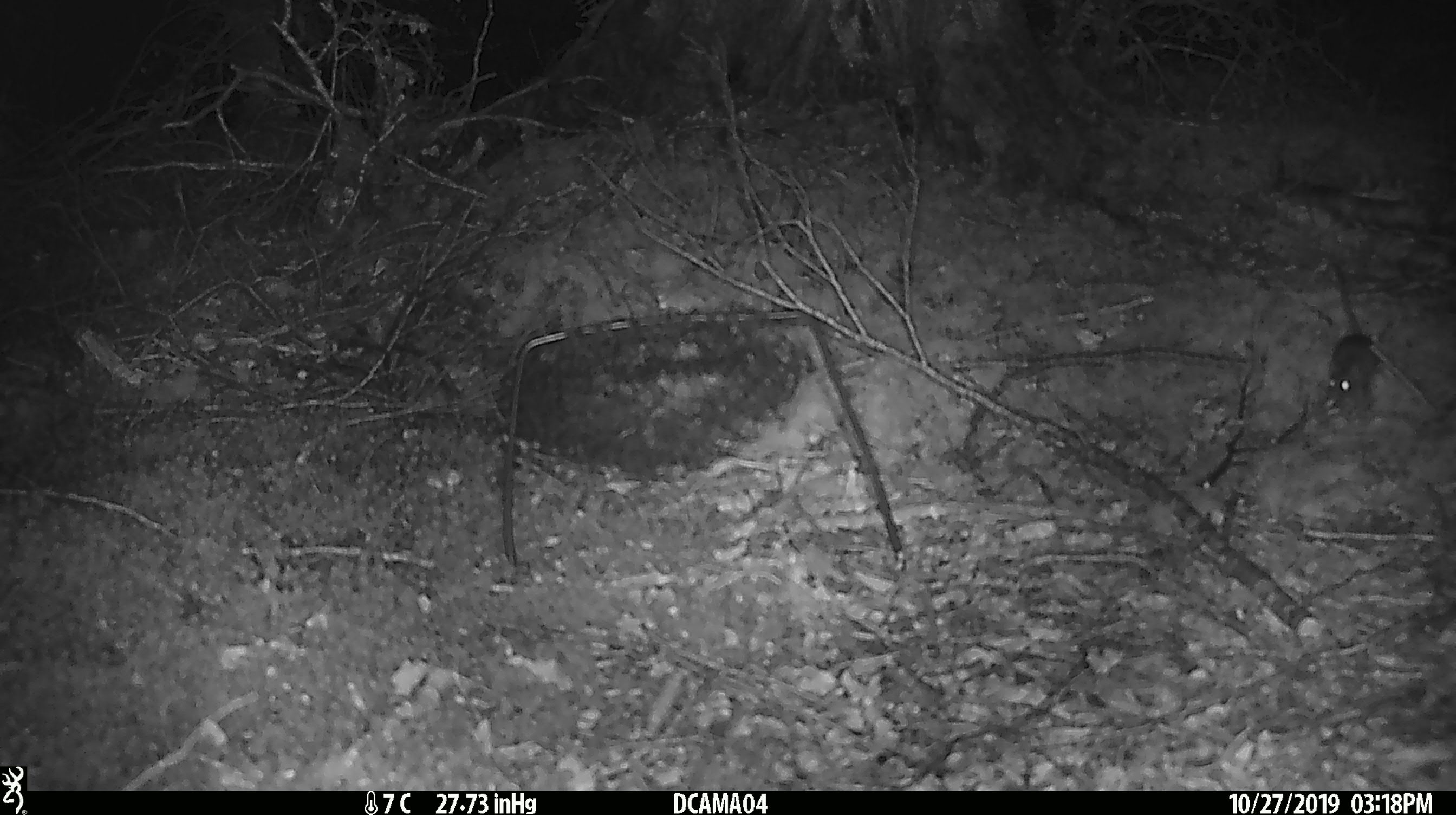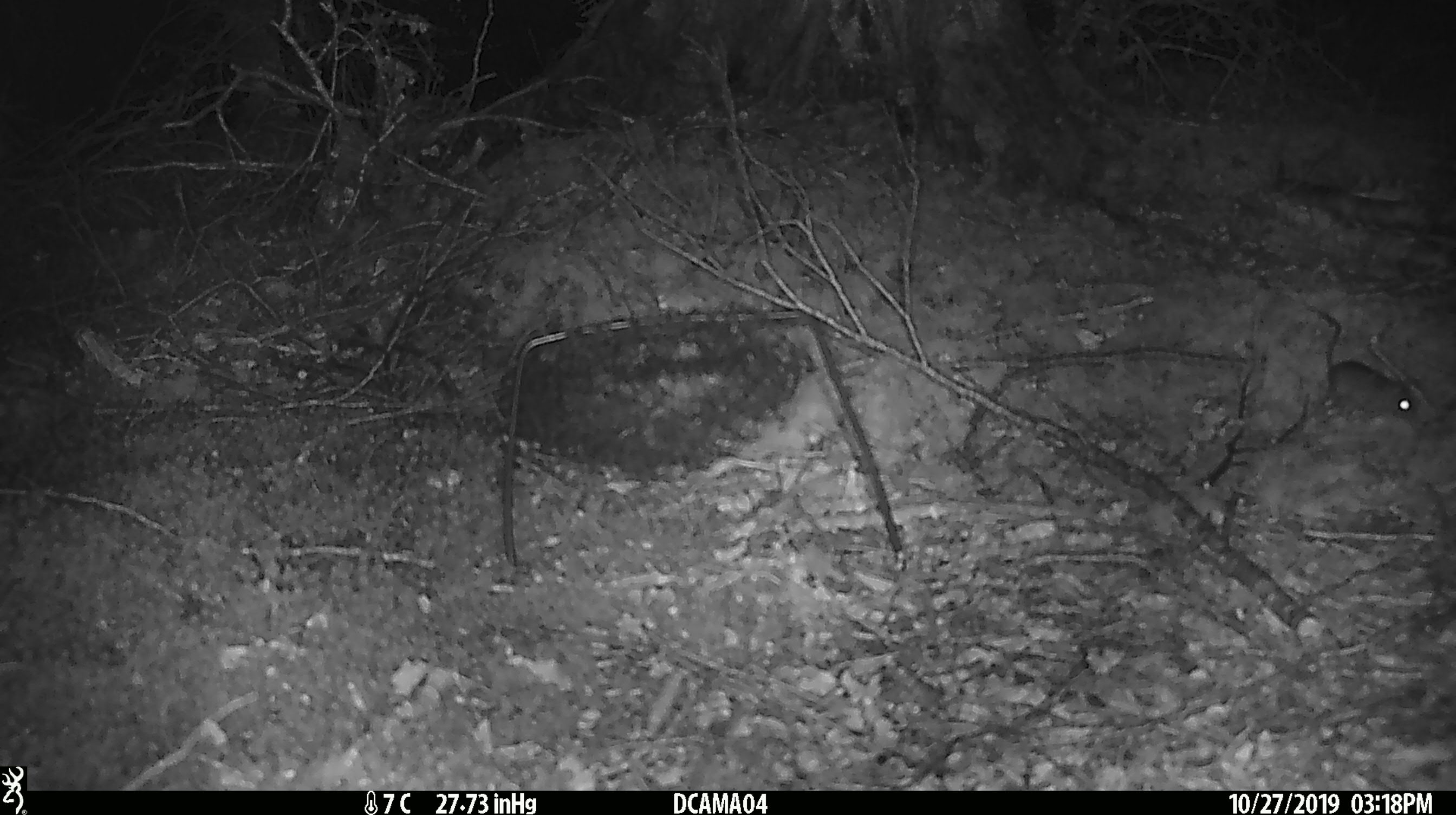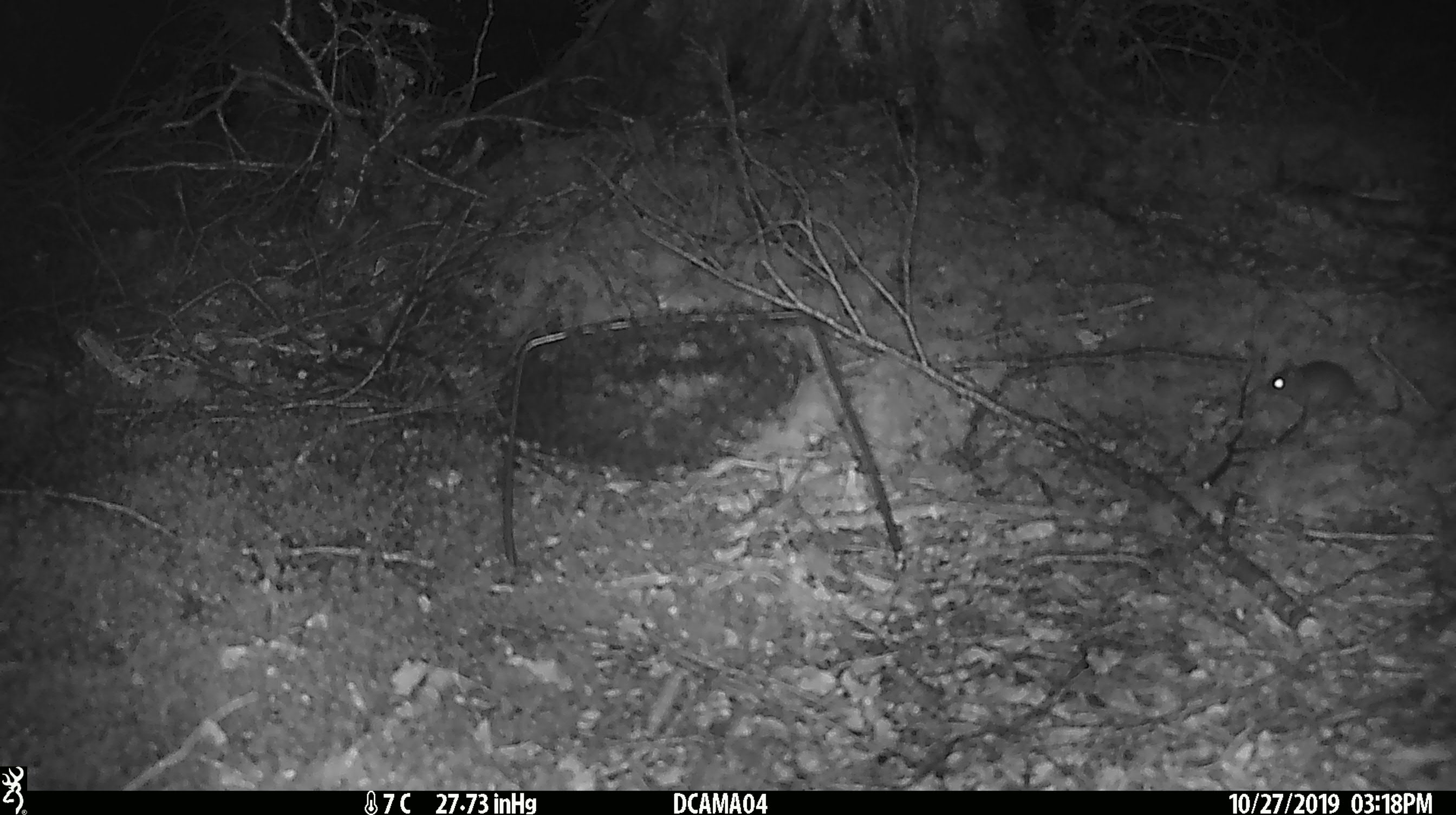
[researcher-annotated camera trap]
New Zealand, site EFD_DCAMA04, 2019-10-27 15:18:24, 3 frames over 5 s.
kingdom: Animalia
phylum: Chordata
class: Mammalia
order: Rodentia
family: Muridae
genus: Mus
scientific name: Mus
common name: mouse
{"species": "mouse (Mus)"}